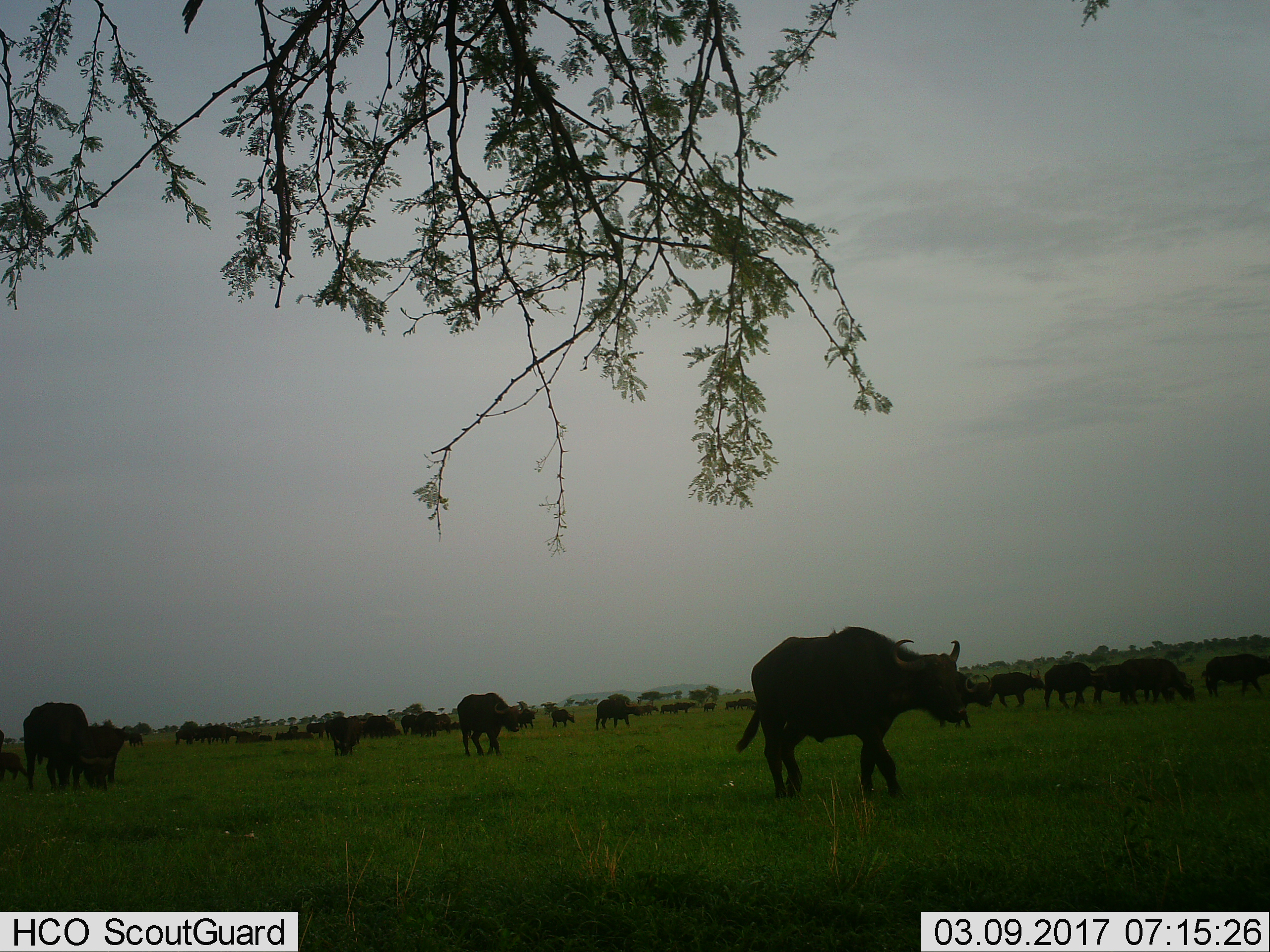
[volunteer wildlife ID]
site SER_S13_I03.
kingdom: Animalia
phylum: Chordata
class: Mammalia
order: Artiodactyla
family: Bovidae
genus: Syncerus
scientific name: Syncerus caffer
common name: african buffalo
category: buffalo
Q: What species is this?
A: Buffalo (african buffalo) (Syncerus caffer).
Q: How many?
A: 11-50.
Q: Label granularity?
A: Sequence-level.